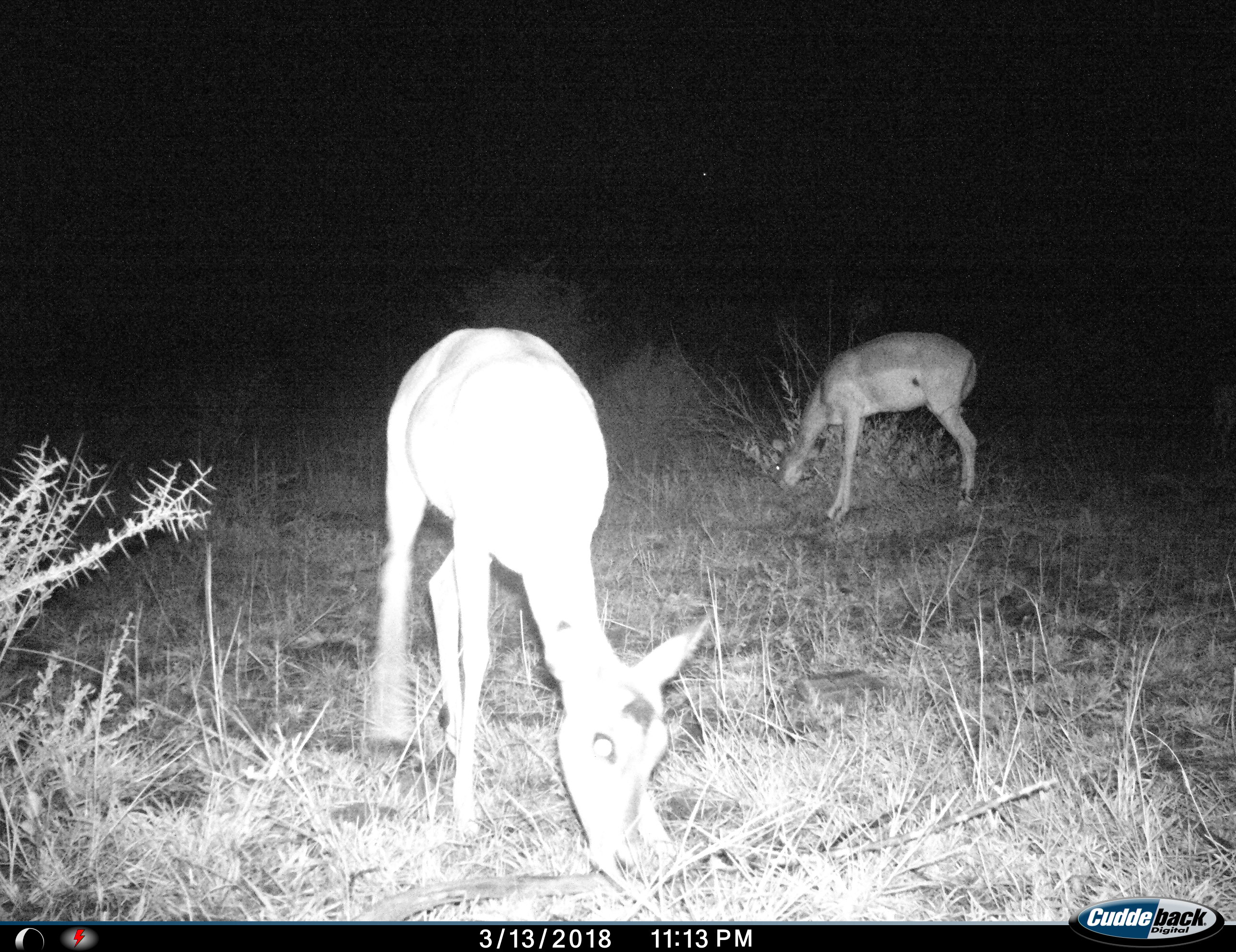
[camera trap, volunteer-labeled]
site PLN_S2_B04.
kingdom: Animalia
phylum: Chordata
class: Mammalia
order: Artiodactyla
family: Bovidae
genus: Aepyceros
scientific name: Aepyceros melampus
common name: impala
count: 2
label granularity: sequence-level